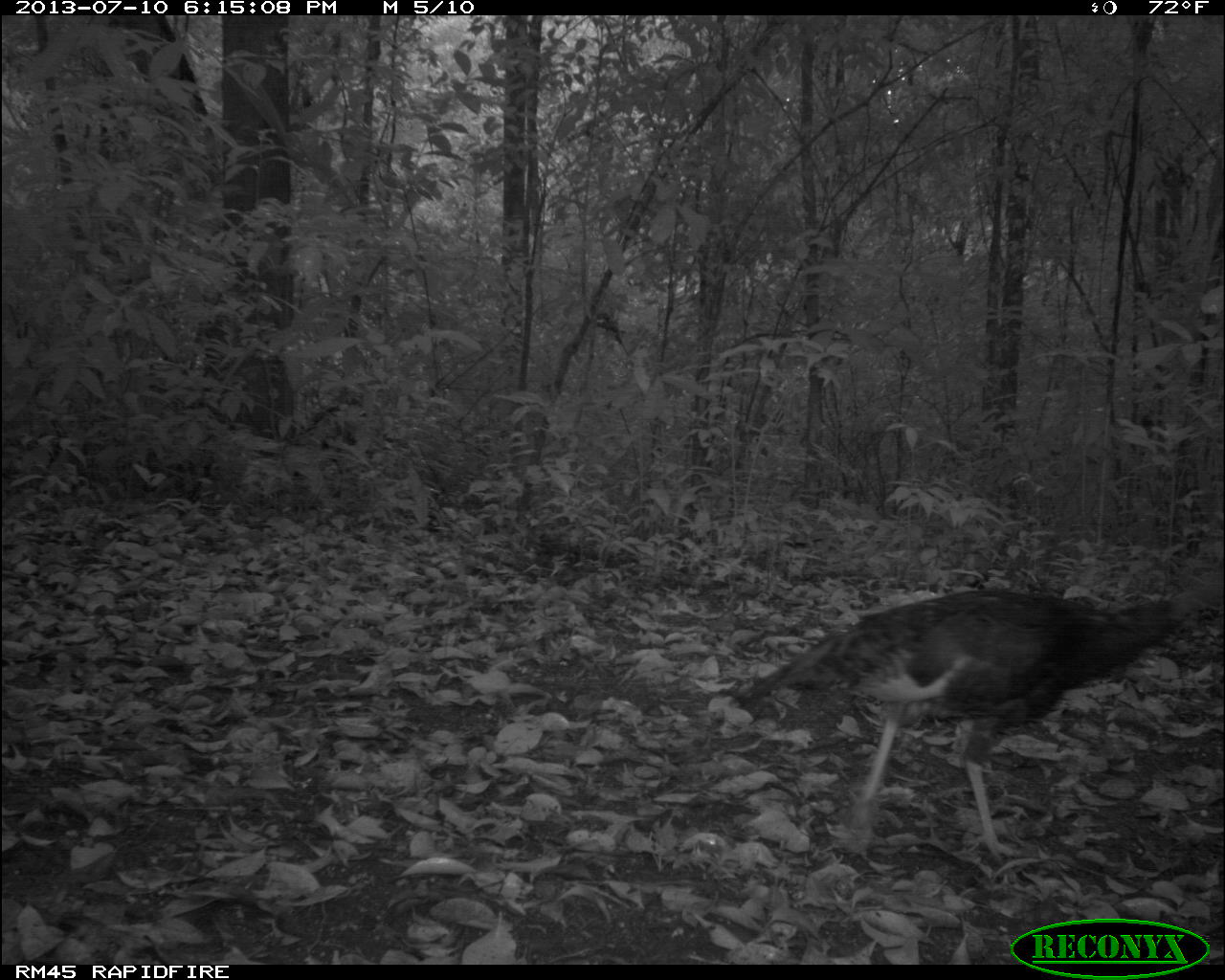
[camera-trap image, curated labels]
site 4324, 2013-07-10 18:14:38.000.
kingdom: Animalia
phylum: Chordata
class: Aves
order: Galliformes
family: Phasianidae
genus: Meleagris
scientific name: Meleagris ocellata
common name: ocellated turkey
Meleagris ocellata (ocellated turkey), count 1, sex female.